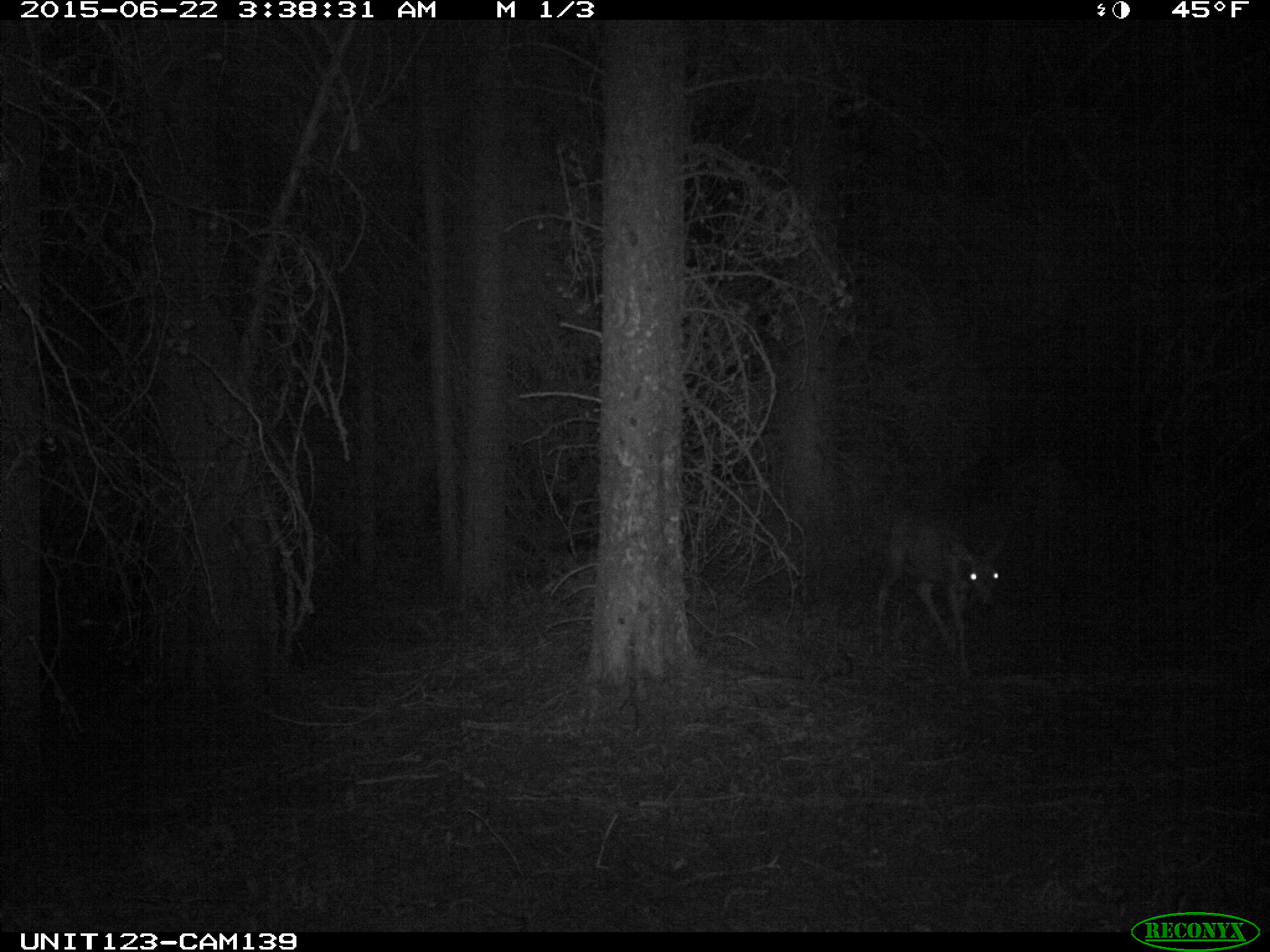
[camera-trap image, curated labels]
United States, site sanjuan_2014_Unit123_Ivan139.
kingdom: Animalia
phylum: Chordata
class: Mammalia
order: Artiodactyla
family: Cervidae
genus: Odocoileus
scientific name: Odocoileus hemionus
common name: mule deer